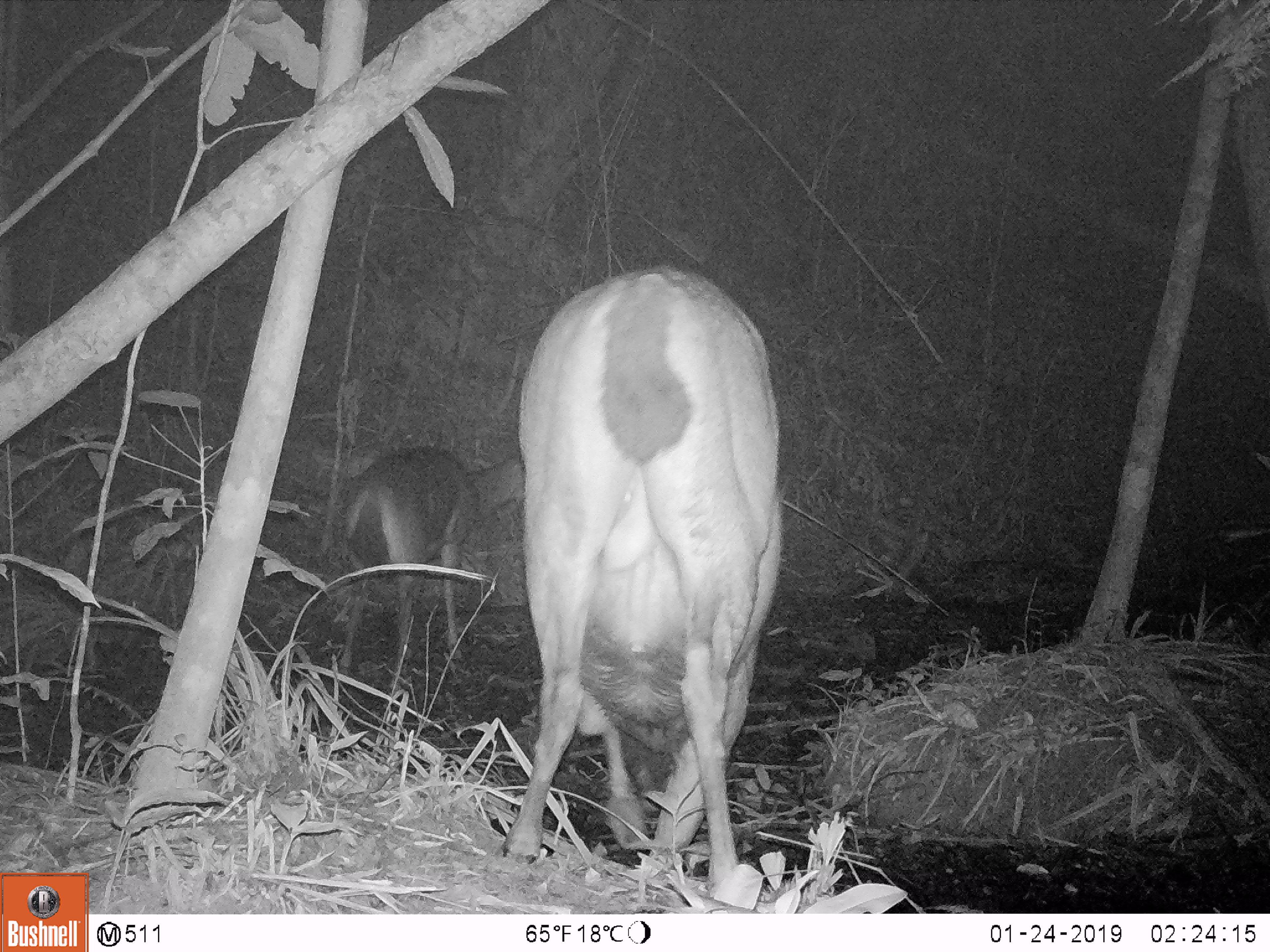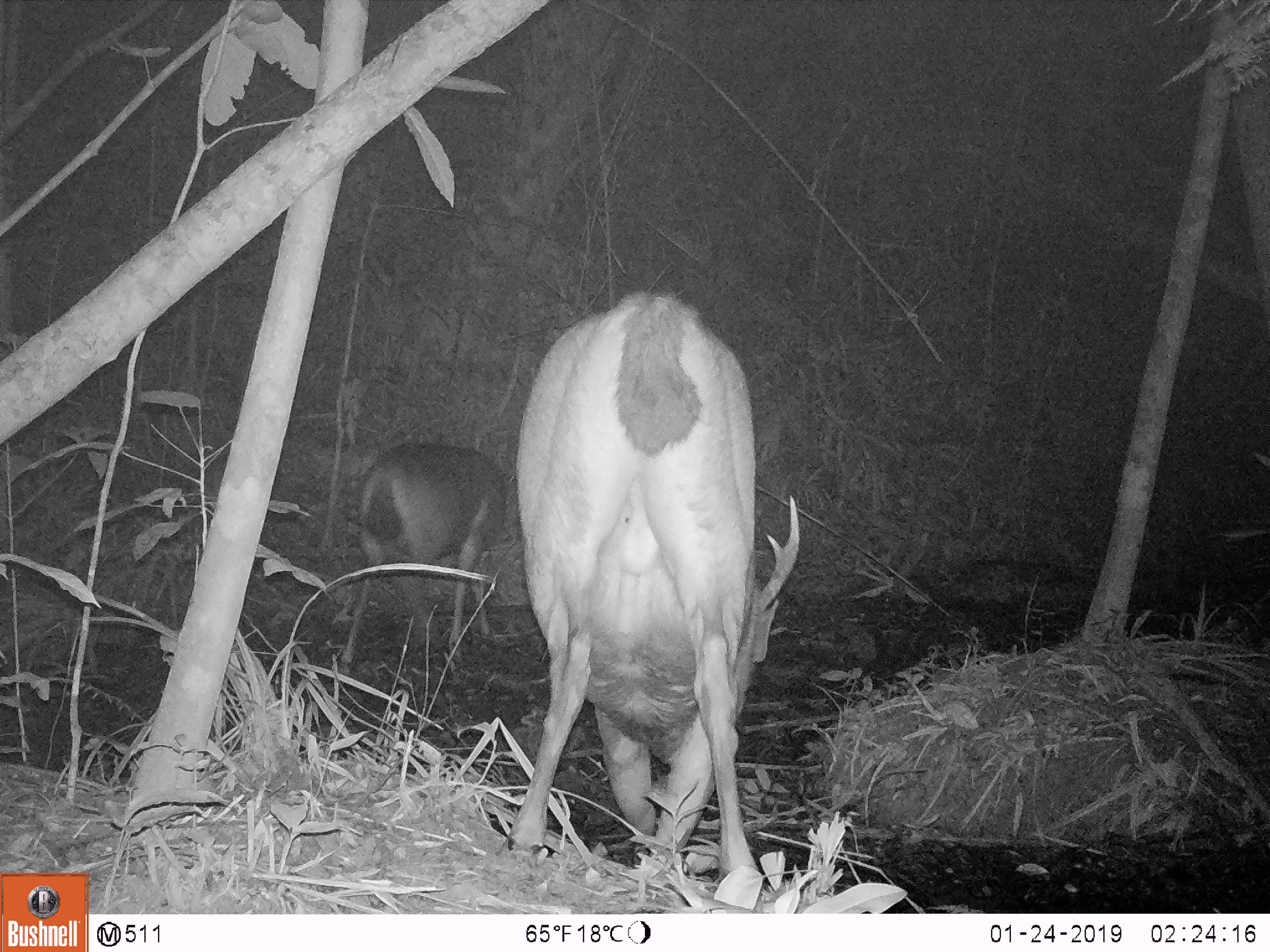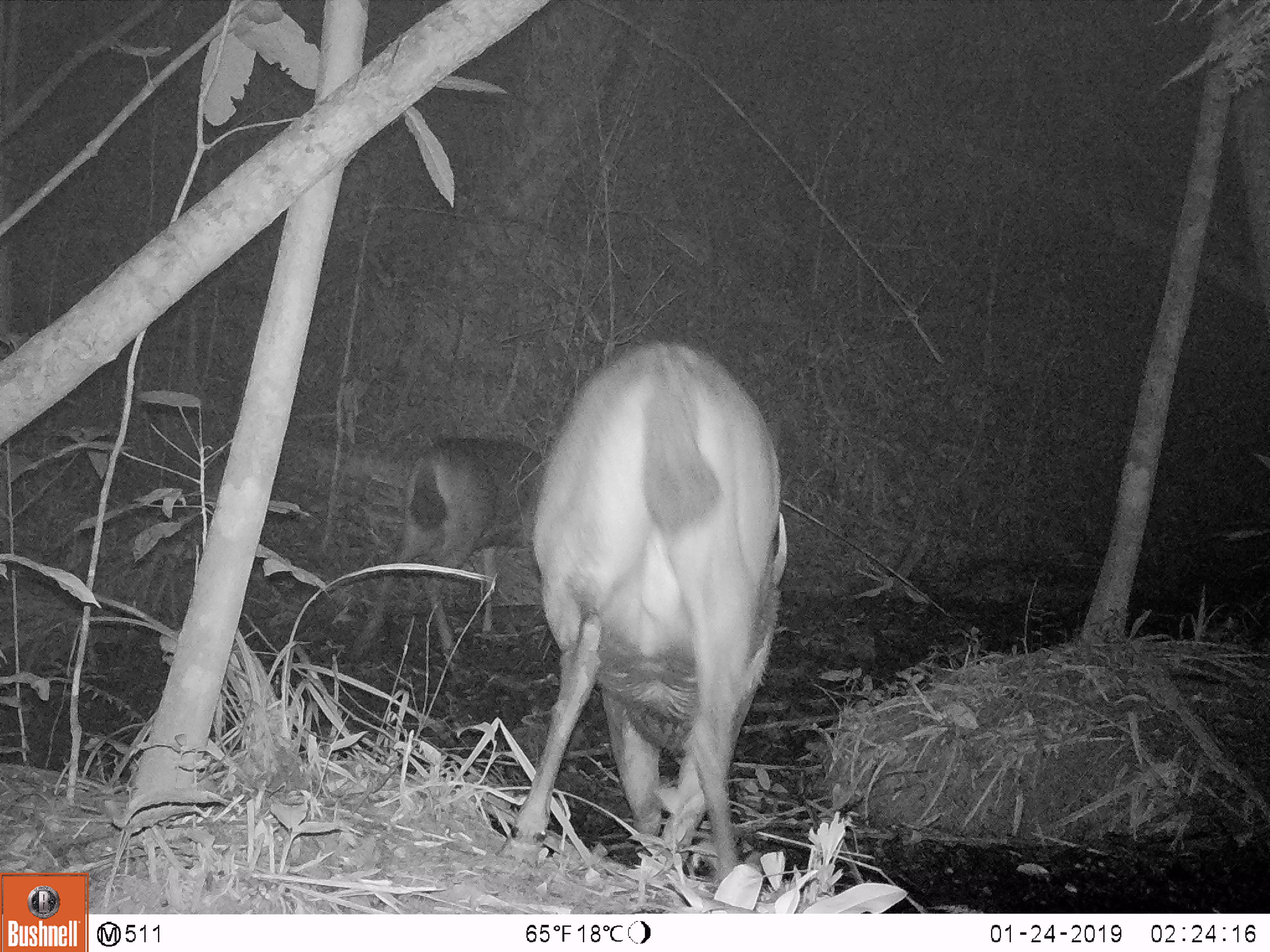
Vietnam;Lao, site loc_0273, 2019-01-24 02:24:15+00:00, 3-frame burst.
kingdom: Animalia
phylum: Chordata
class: Mammalia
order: Artiodactyla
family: Cervidae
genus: Rusa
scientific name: Rusa unicolor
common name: sambar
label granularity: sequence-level